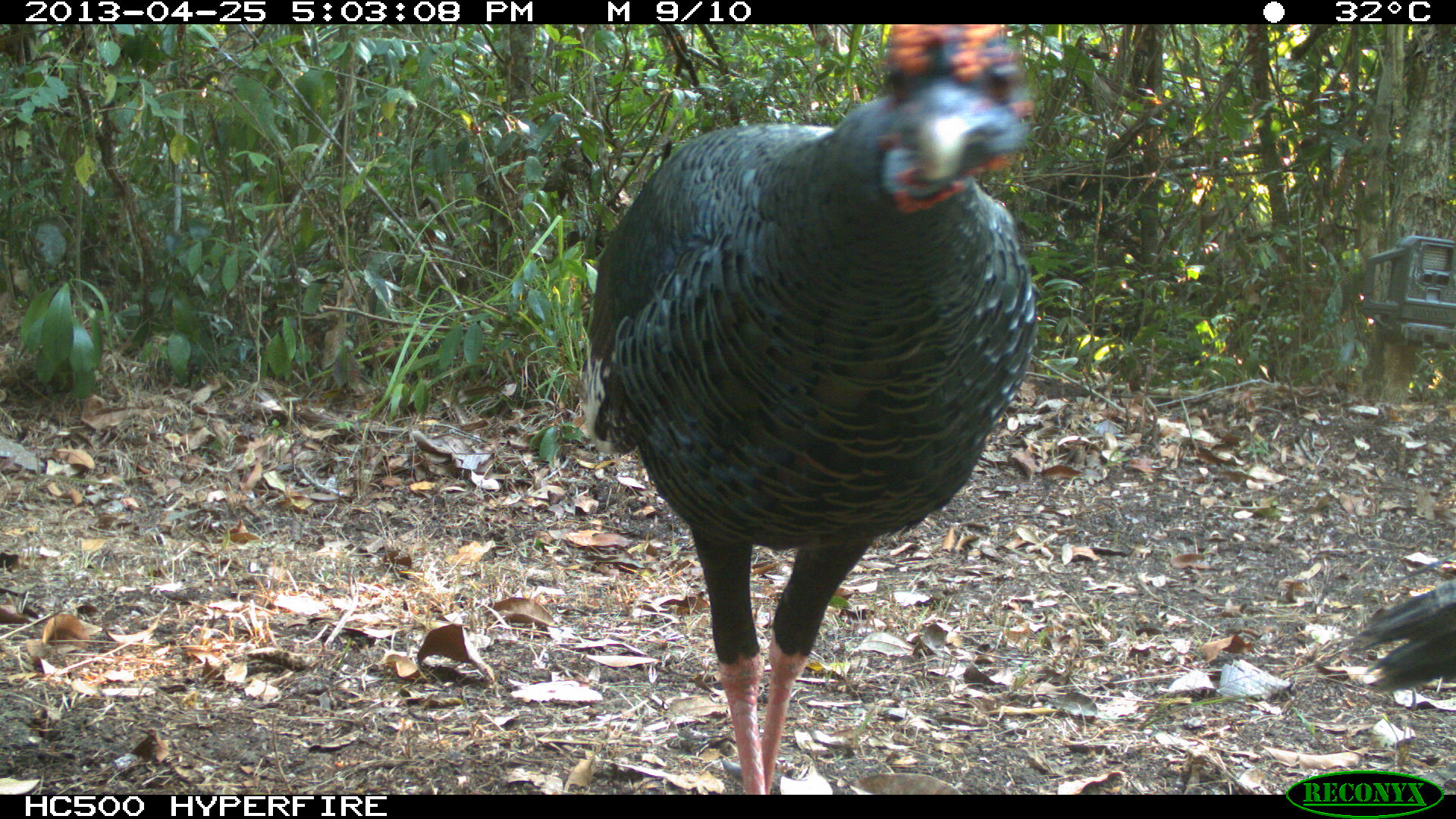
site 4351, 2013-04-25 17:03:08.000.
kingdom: Animalia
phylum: Chordata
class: Aves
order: Galliformes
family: Phasianidae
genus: Meleagris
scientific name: Meleagris ocellata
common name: ocellated turkey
Meleagris ocellata (ocellated turkey), count 3.